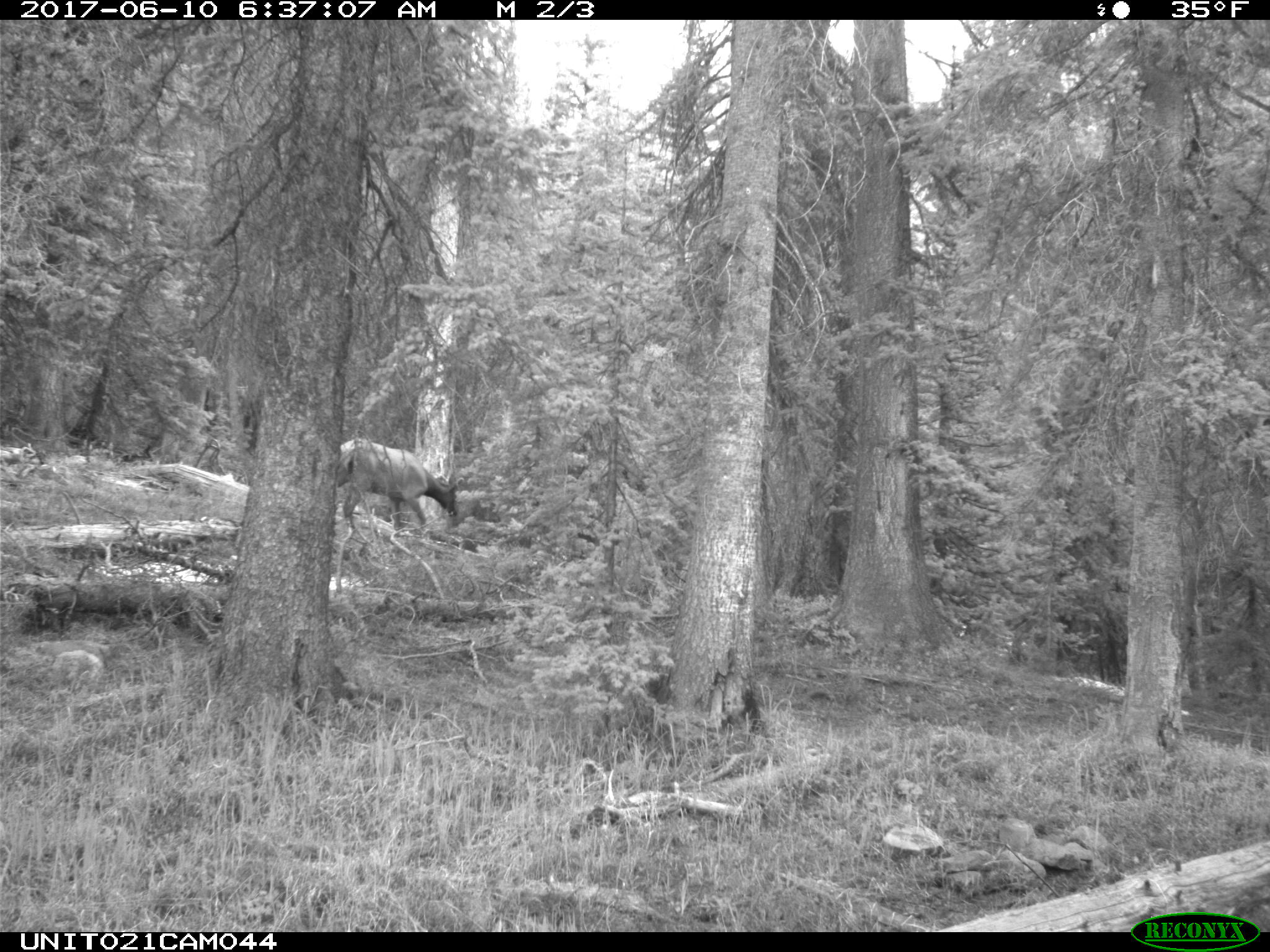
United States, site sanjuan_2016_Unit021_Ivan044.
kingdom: Animalia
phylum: Chordata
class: Mammalia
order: Artiodactyla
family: Cervidae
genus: Cervus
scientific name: Cervus elaphus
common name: red deer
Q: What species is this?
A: Cervus elaphus (red deer).